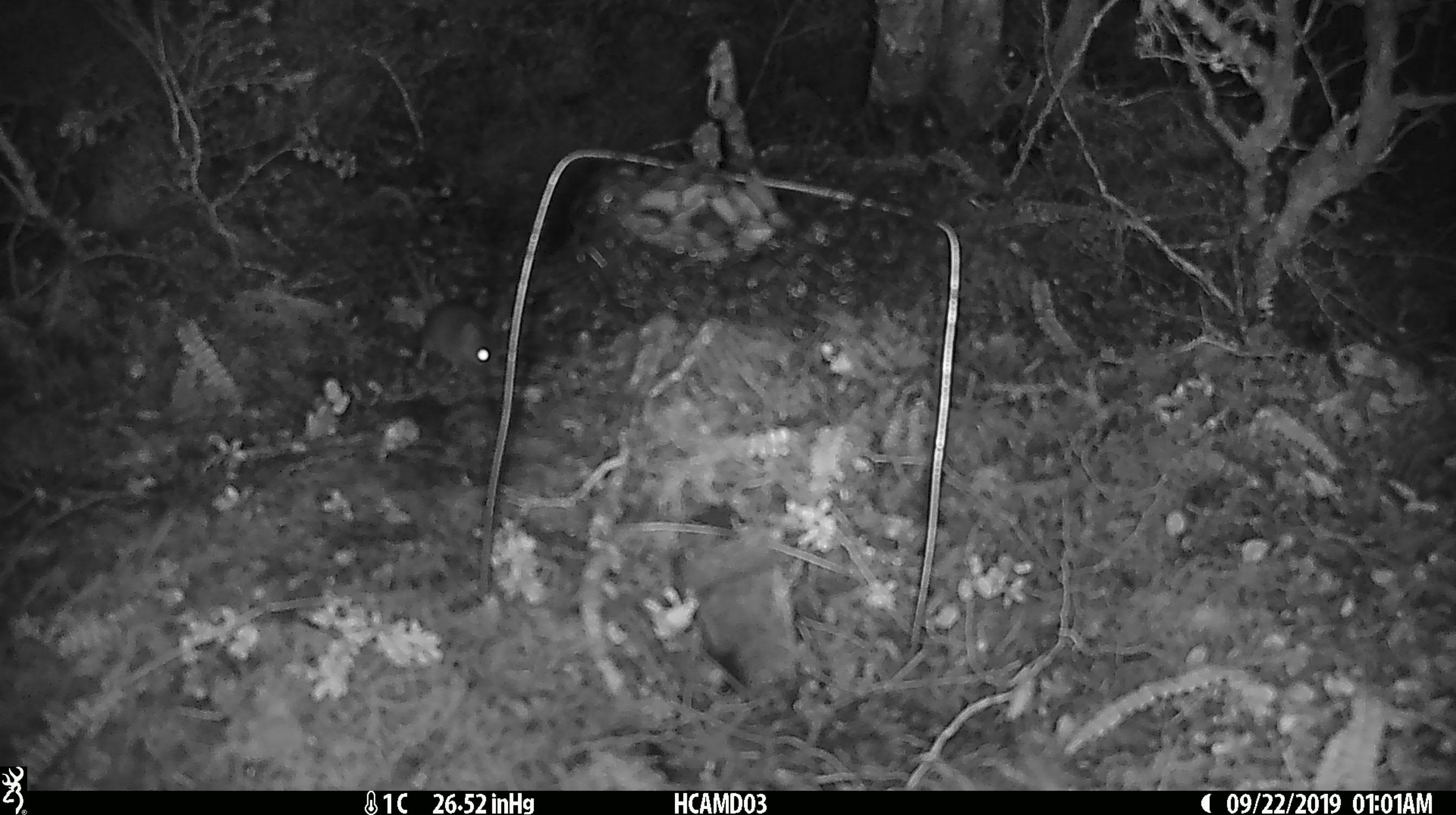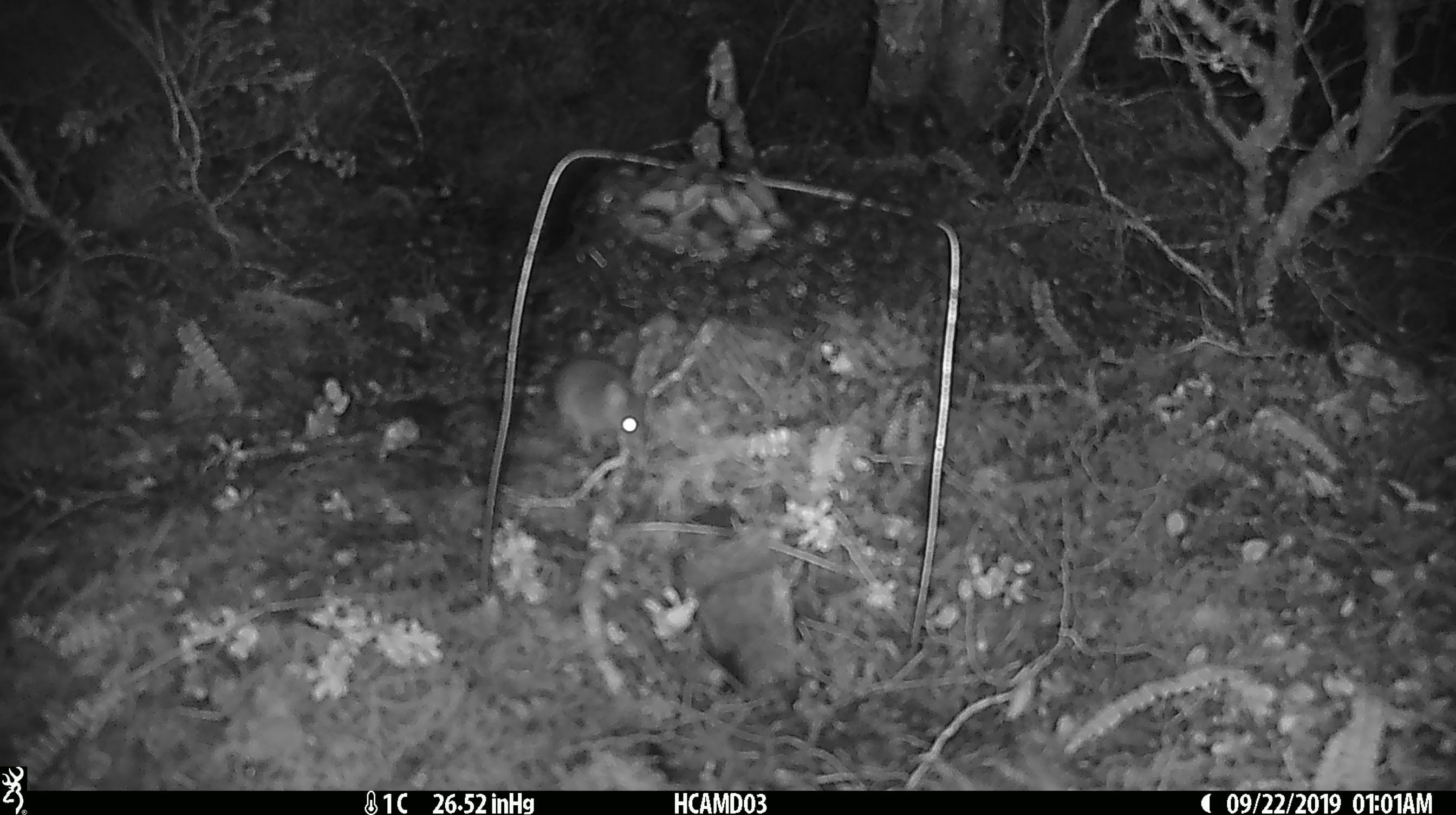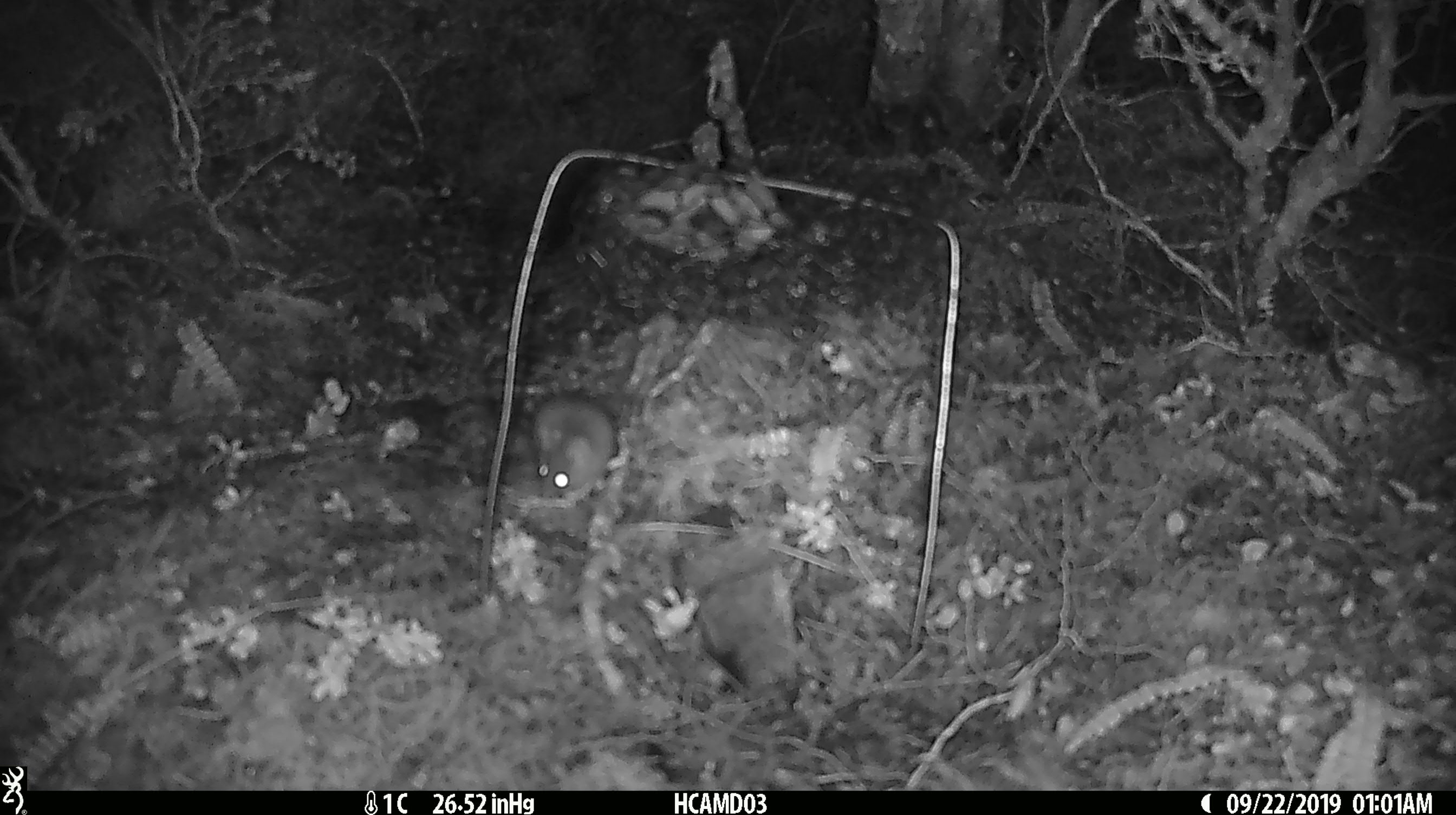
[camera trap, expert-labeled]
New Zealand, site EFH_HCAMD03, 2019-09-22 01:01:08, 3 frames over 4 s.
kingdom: Animalia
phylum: Chordata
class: Mammalia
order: Rodentia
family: Muridae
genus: Mus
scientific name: Mus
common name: mouse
Mouse (Mus).